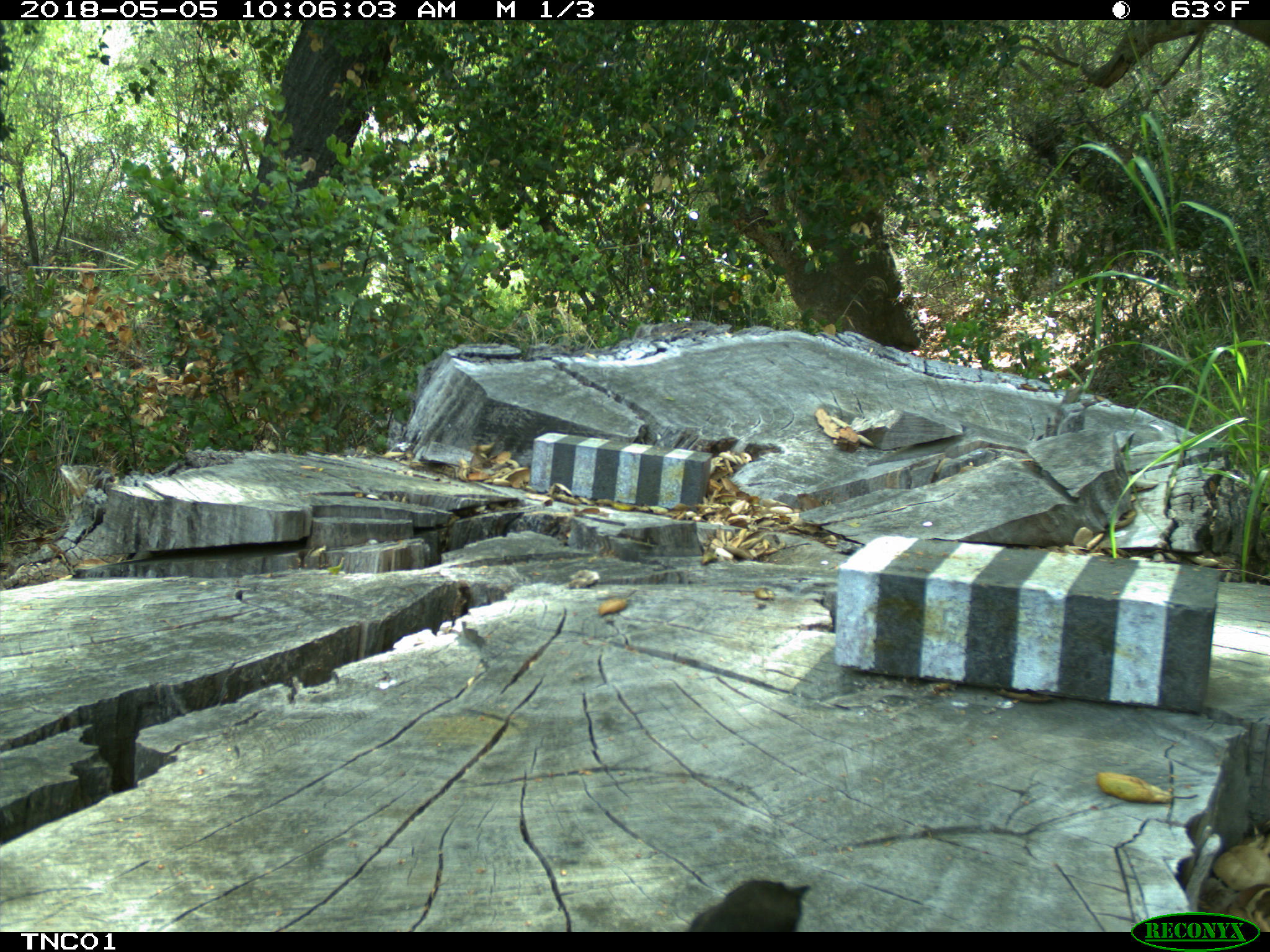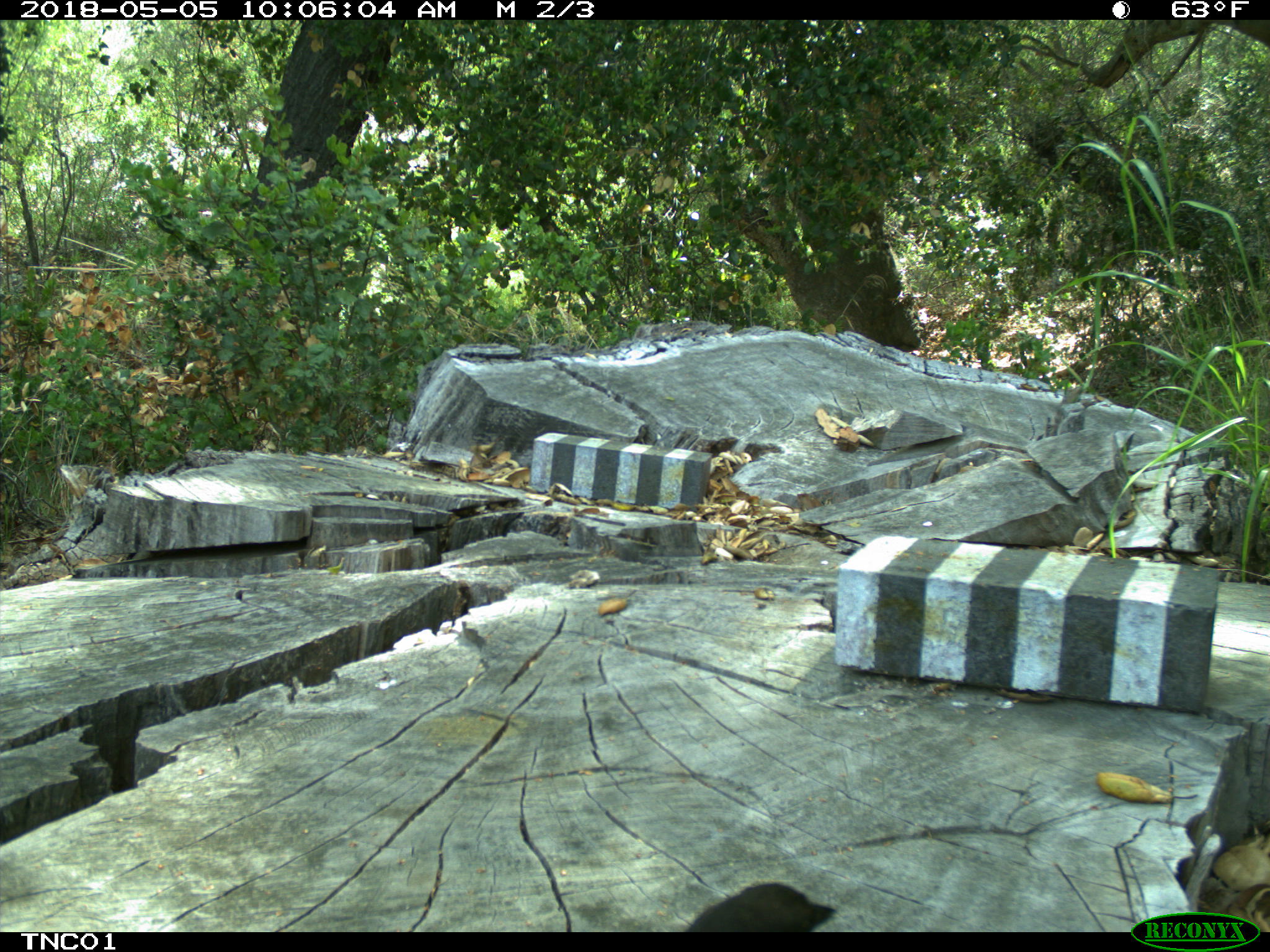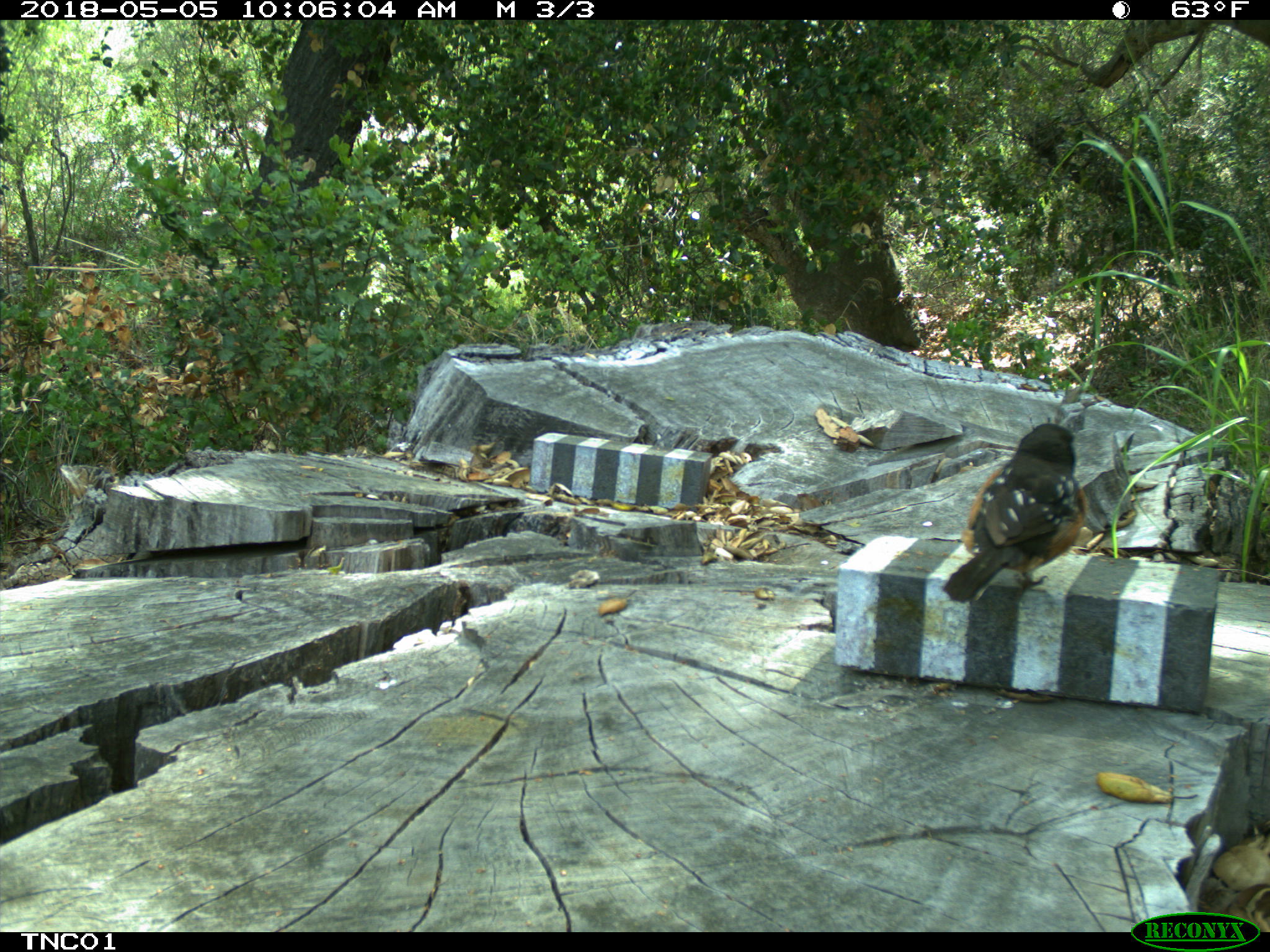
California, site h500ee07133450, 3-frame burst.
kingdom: Animalia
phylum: Chordata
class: Aves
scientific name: Aves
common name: bird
Bird (Aves).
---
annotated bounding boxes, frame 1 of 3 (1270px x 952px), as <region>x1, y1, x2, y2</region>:
bird: <region>691, 878, 810, 929</region>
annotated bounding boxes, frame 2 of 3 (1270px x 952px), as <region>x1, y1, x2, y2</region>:
bird: <region>680, 881, 835, 931</region>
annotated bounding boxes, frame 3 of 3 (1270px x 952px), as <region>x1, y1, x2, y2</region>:
bird: <region>938, 421, 1086, 603</region>